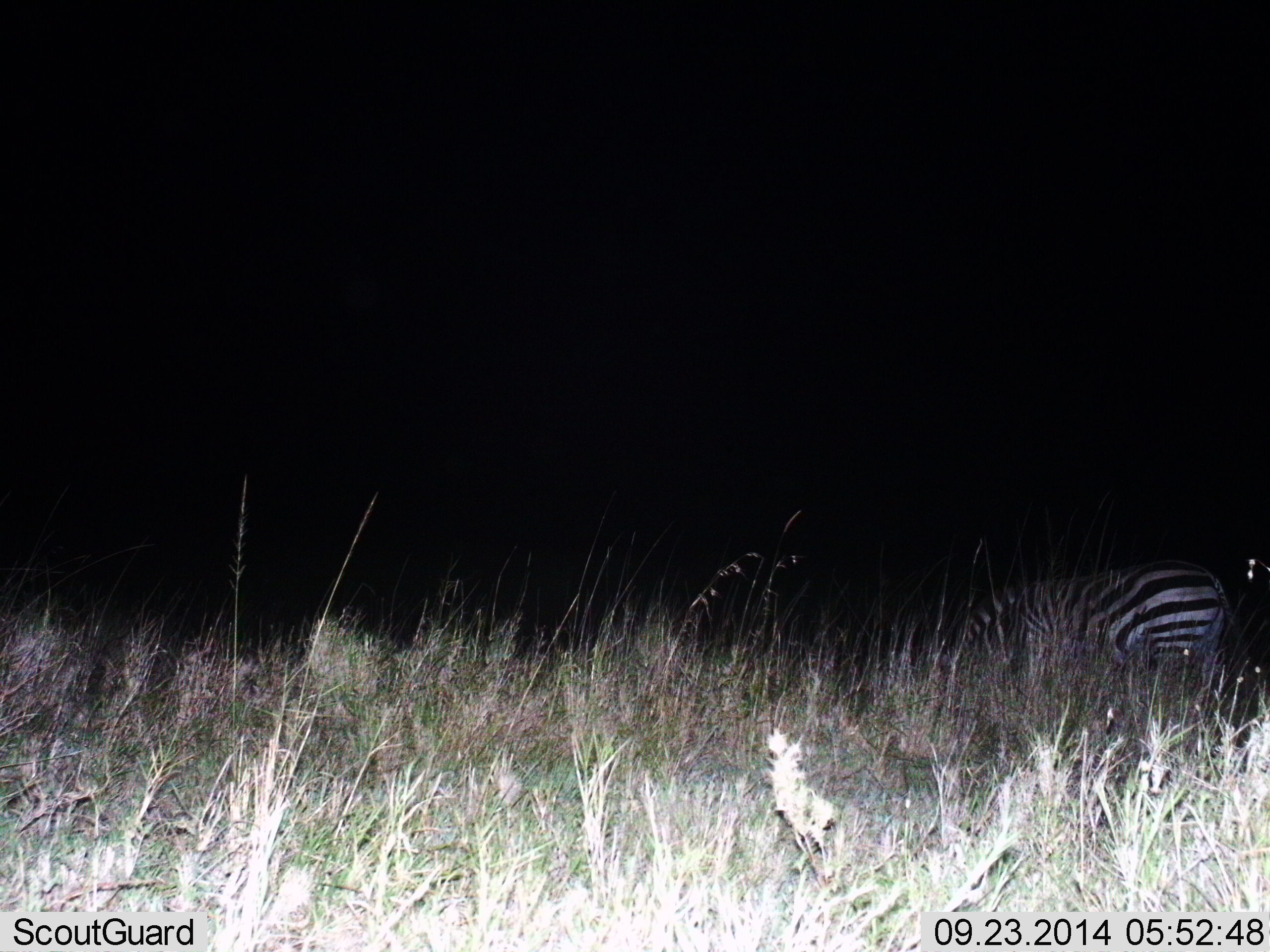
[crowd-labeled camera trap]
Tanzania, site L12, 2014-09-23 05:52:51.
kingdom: Animalia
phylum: Chordata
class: Mammalia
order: Perissodactyla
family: Equidae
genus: Equus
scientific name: Equus quagga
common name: plains zebra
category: zebra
Zebra (plains zebra) (Equus quagga), count 1. Behavior (volunteer vote fractions): standing 60%, resting 0%, moving 0%, interacting 0%. Young present (vote fraction): 0%. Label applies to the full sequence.